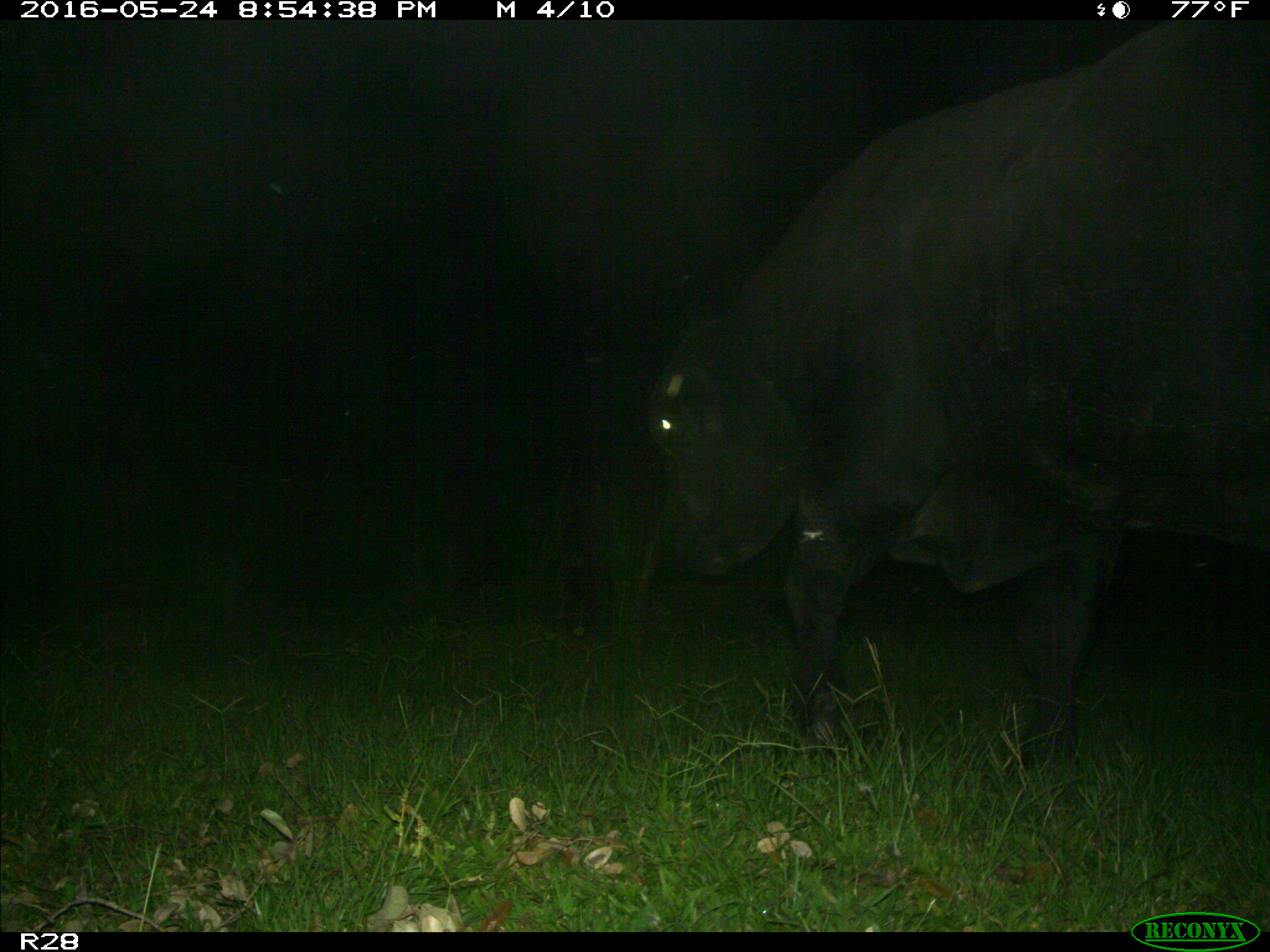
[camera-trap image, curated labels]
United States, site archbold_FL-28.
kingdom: Animalia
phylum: Chordata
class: Mammalia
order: Artiodactyla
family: Bovidae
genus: Bos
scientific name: Bos taurus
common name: domestic cow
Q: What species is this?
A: Bos taurus (domestic cow).